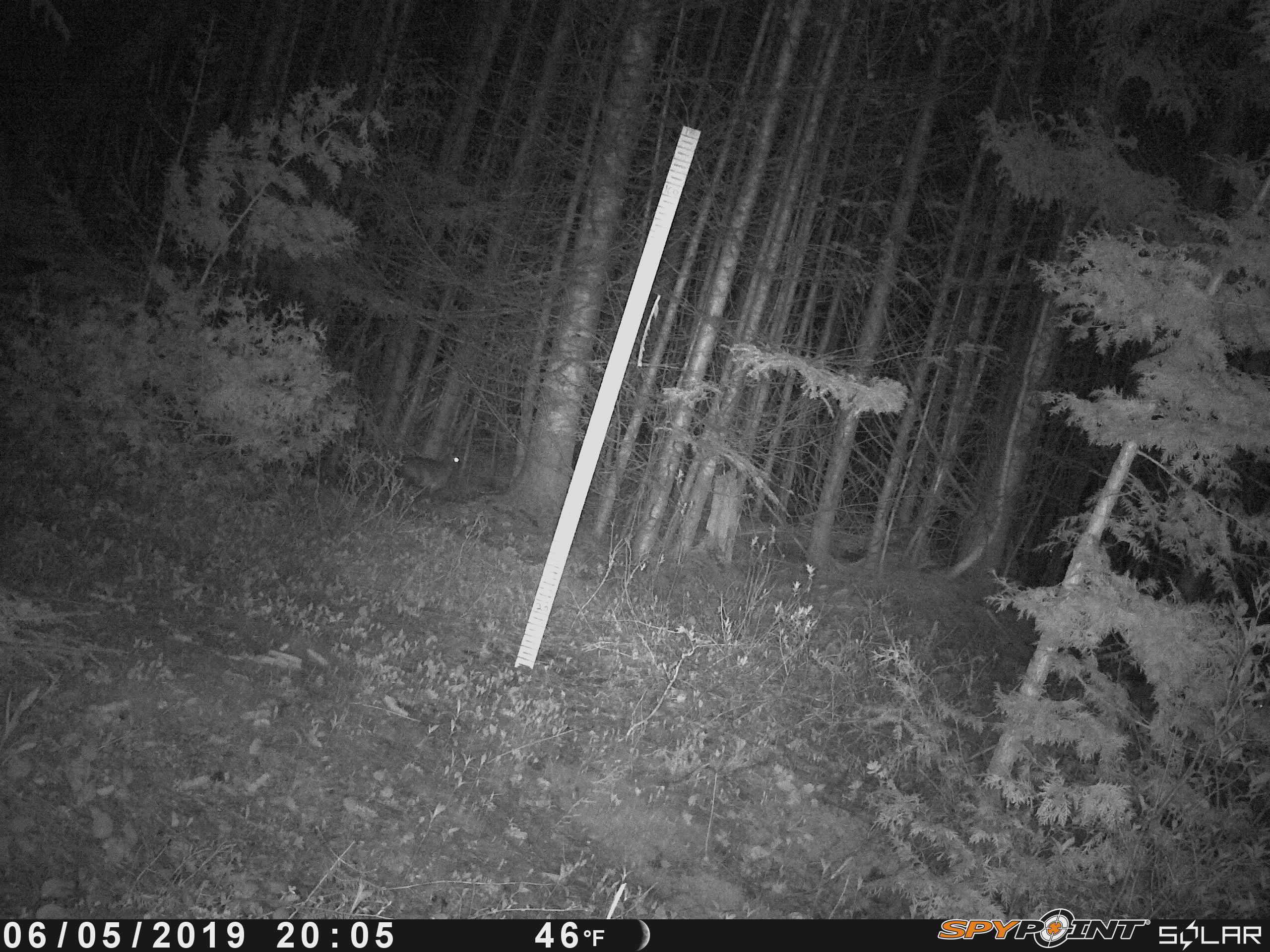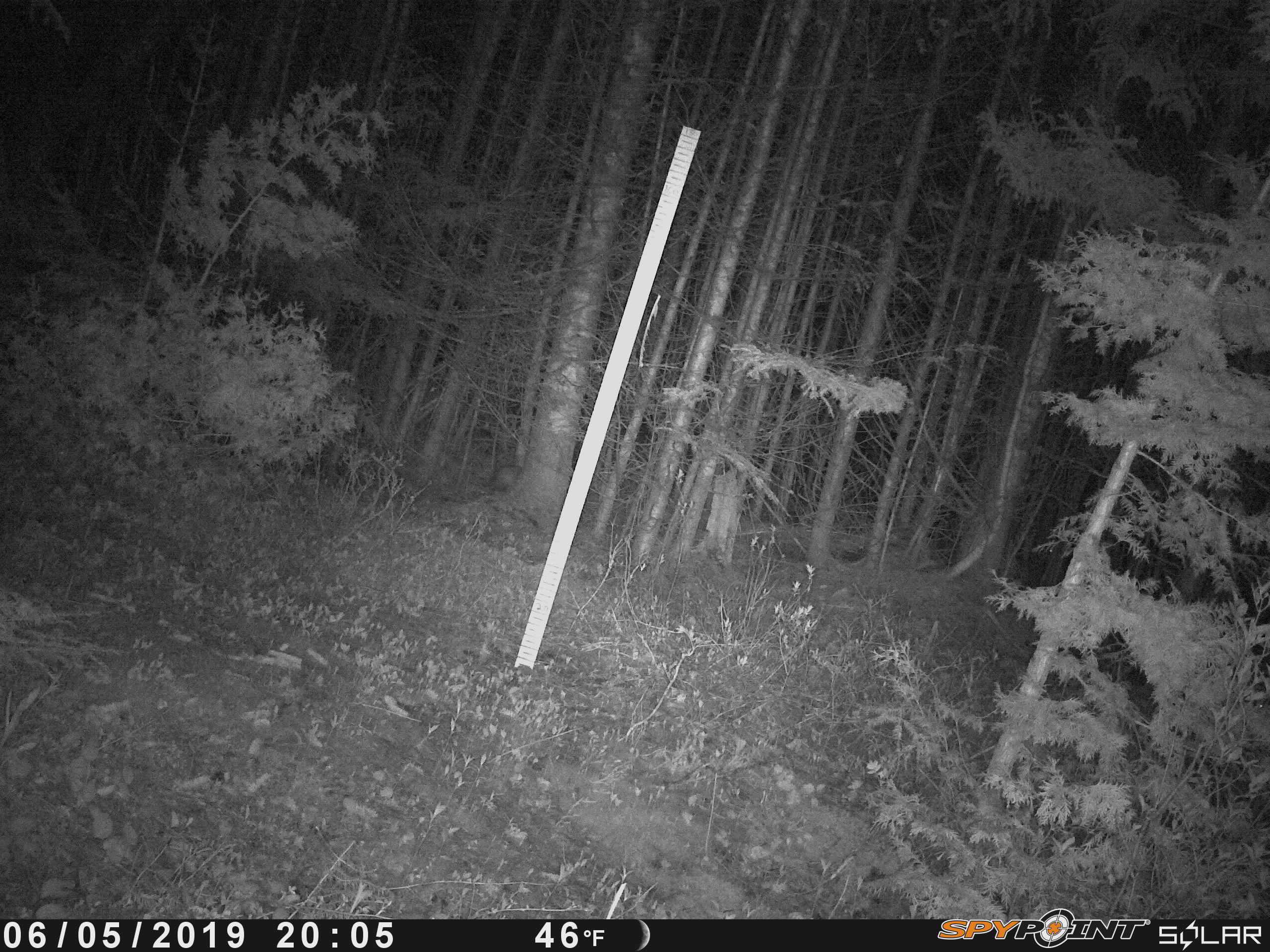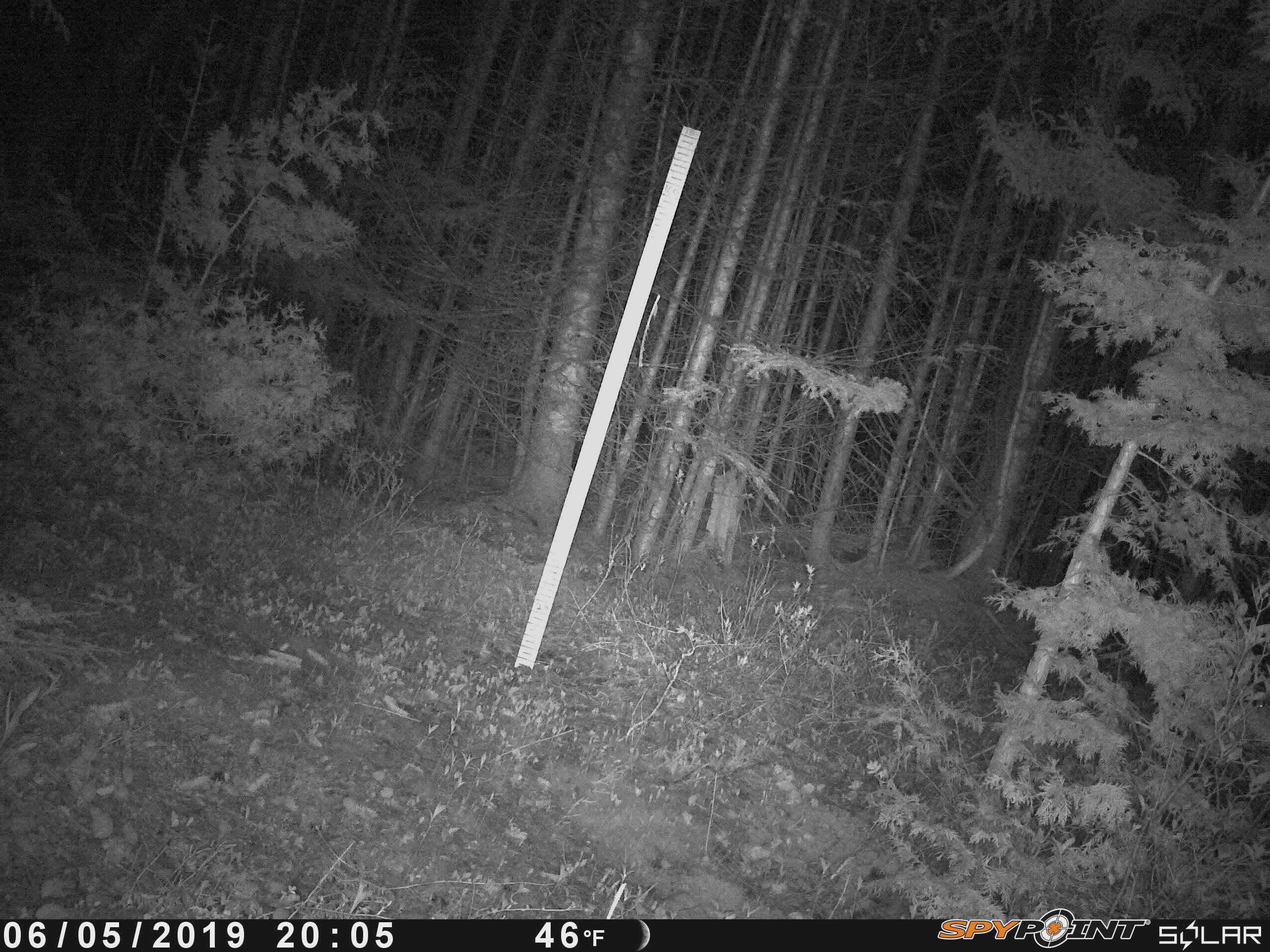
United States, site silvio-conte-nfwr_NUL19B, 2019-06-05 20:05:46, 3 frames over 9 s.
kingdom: Animalia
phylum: Chordata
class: Mammalia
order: Lagomorpha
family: Leporidae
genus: Lepus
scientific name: Lepus americanus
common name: snowshoe hare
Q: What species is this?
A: Snowshoe hare (Lepus americanus).